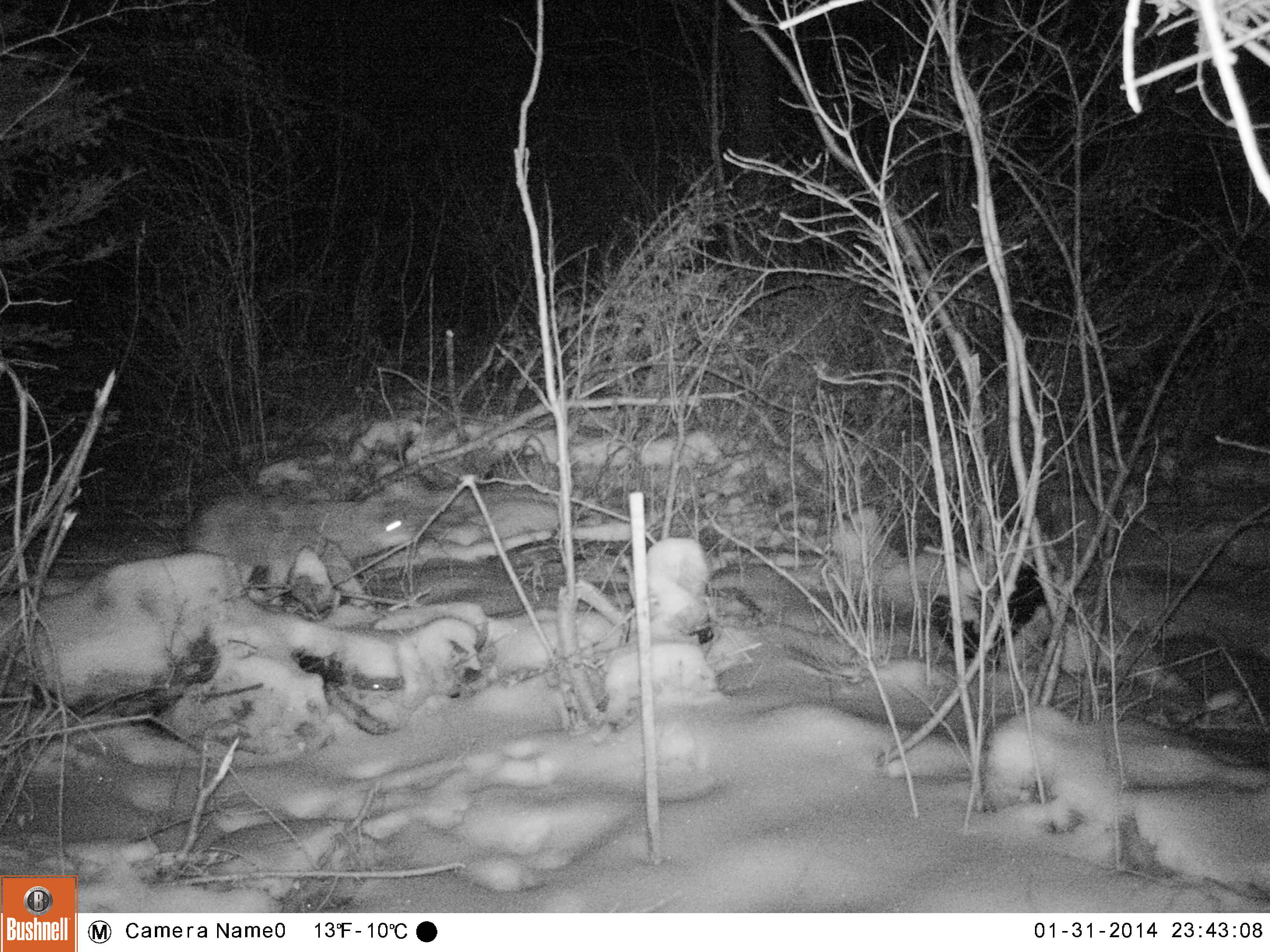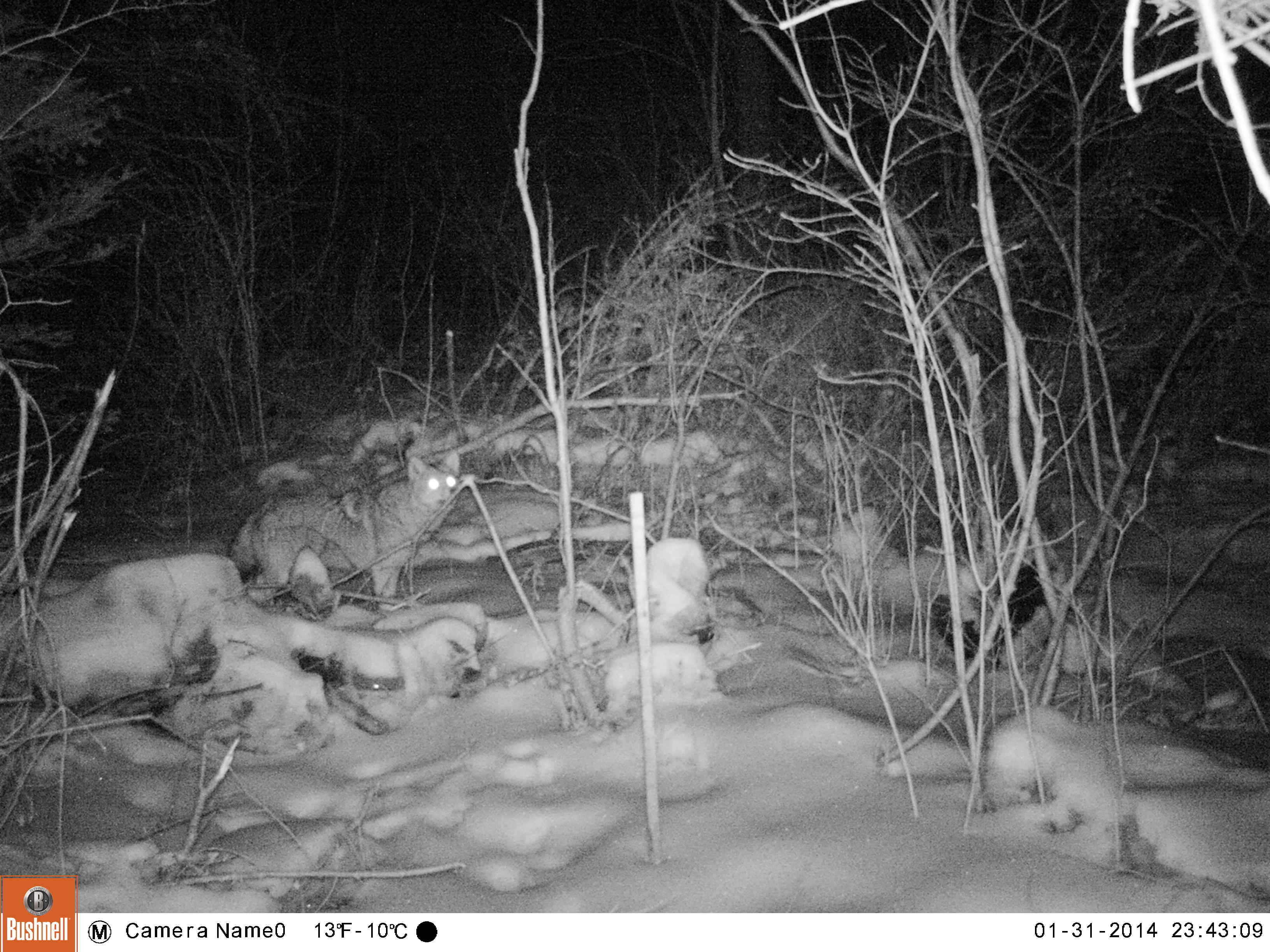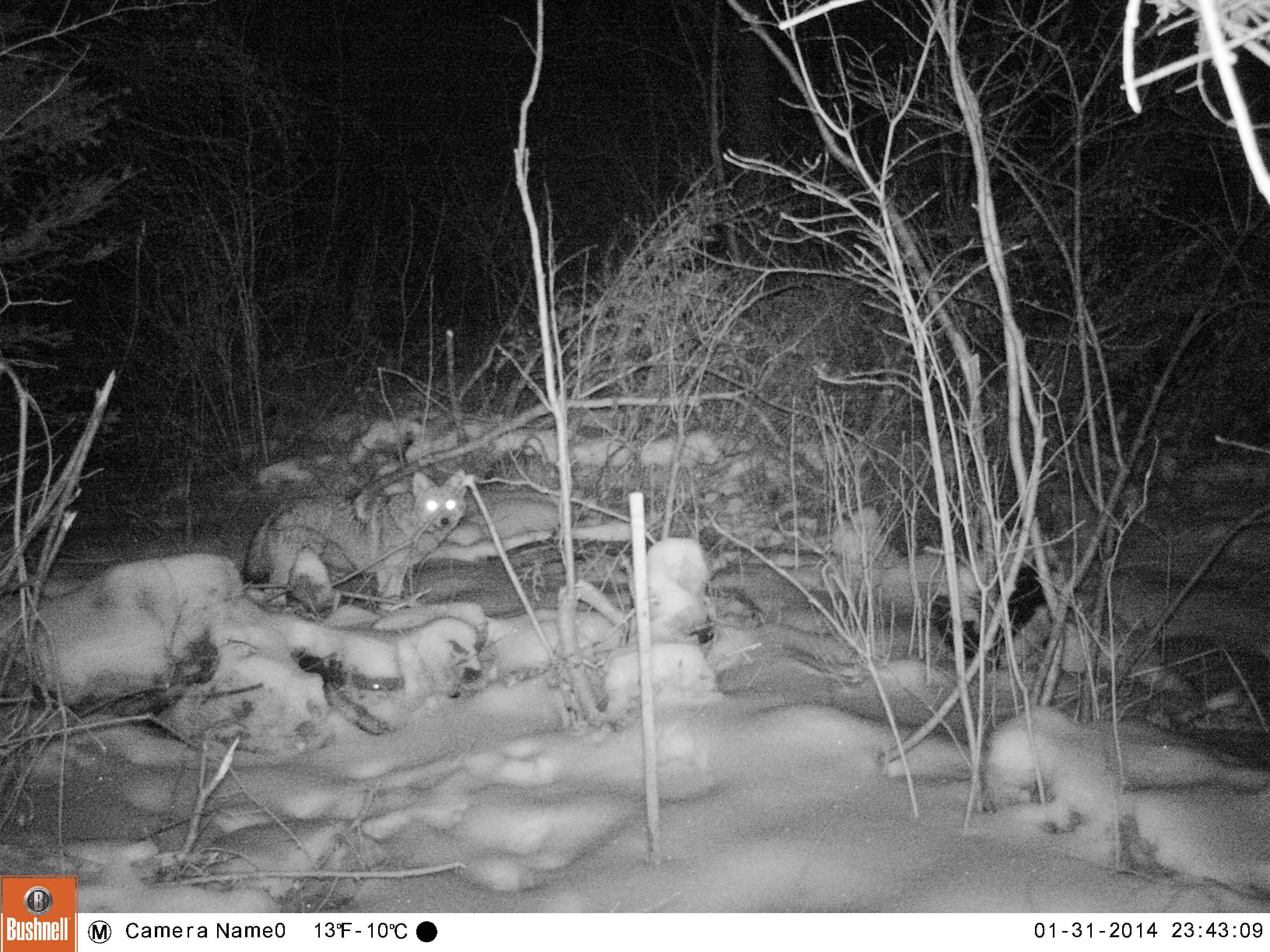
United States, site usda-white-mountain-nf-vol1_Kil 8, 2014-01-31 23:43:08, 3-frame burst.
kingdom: Animalia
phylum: Chordata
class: Mammalia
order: Carnivora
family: Canidae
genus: Canis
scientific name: Canis latrans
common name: coyote